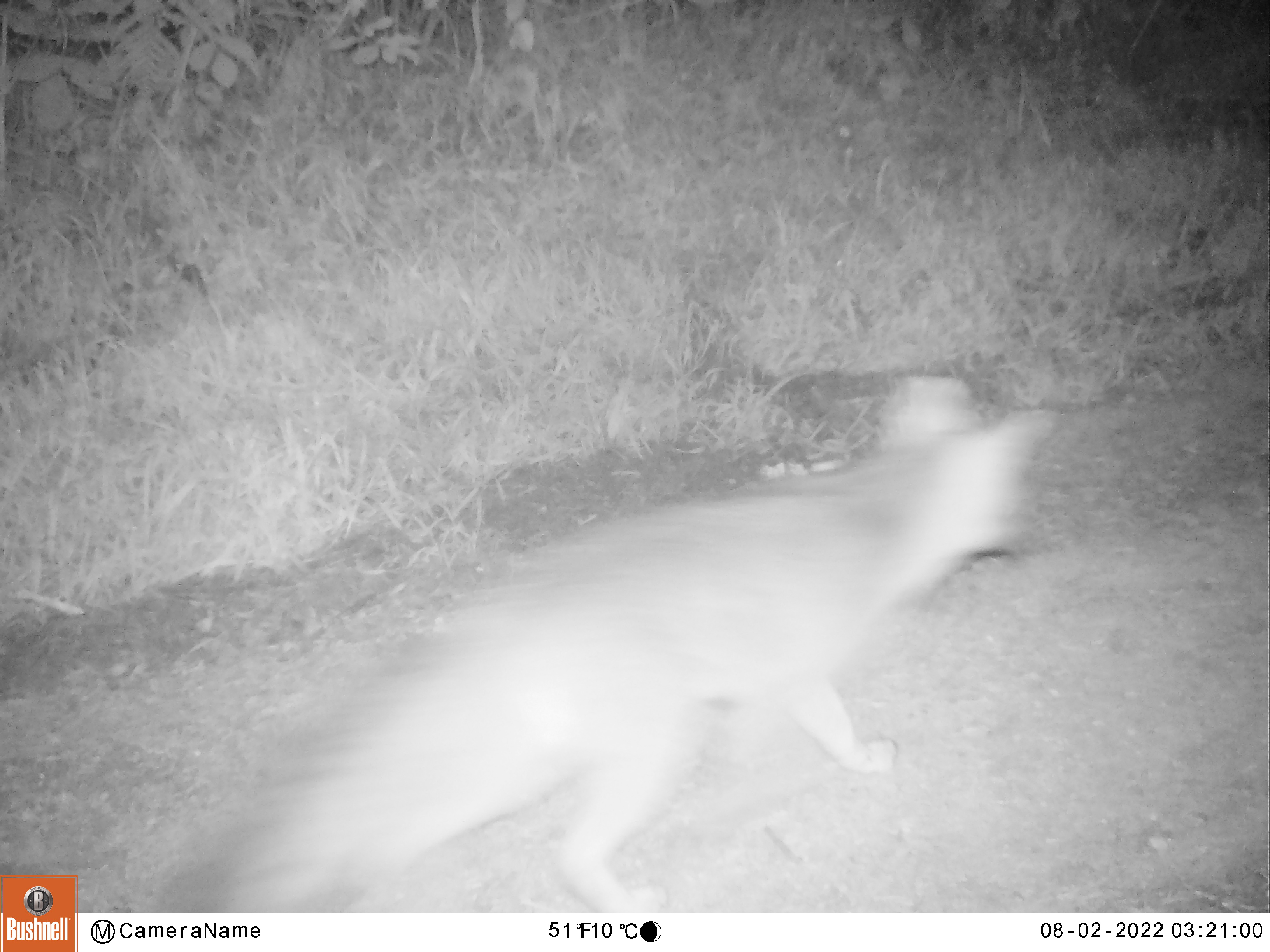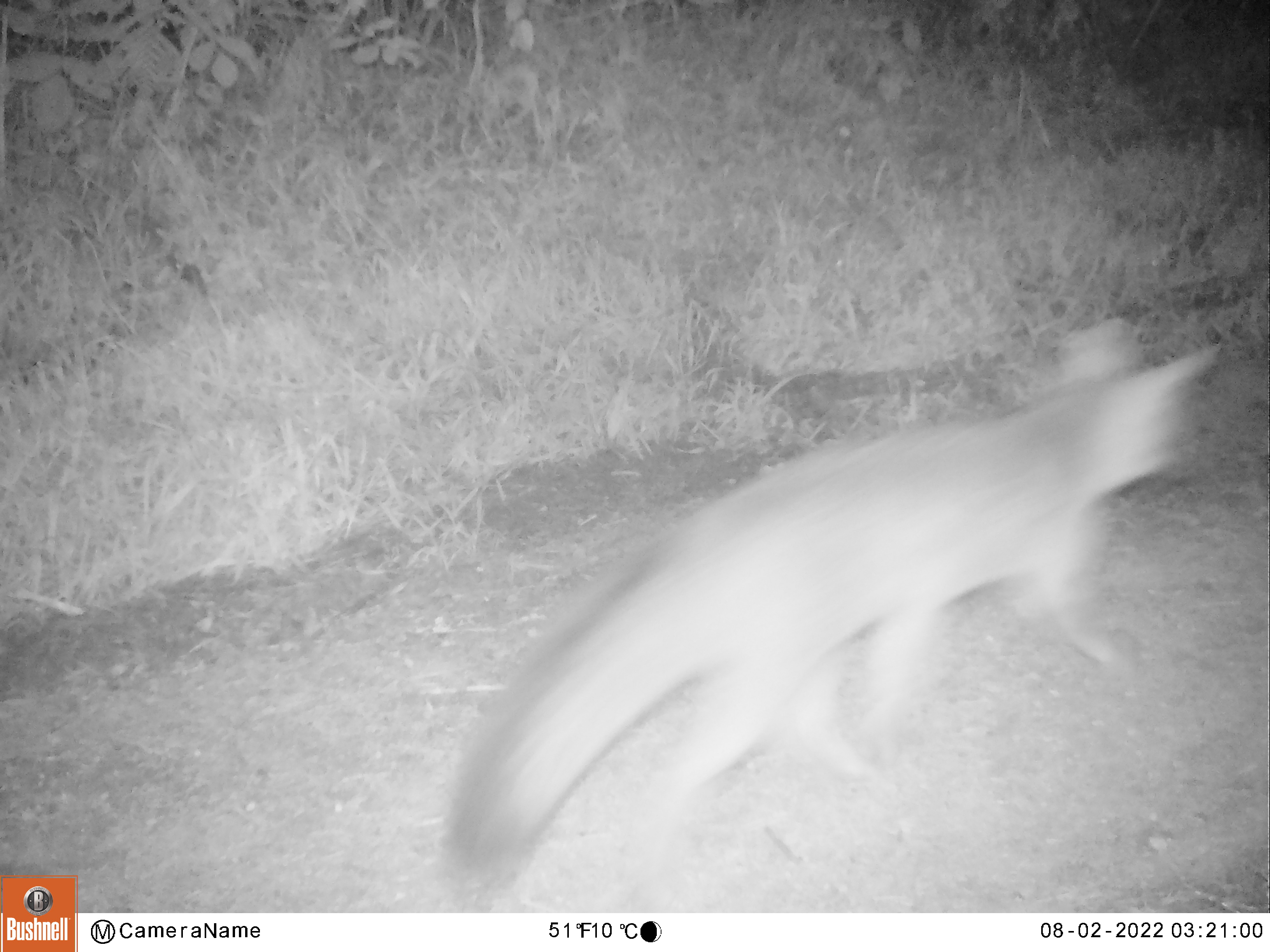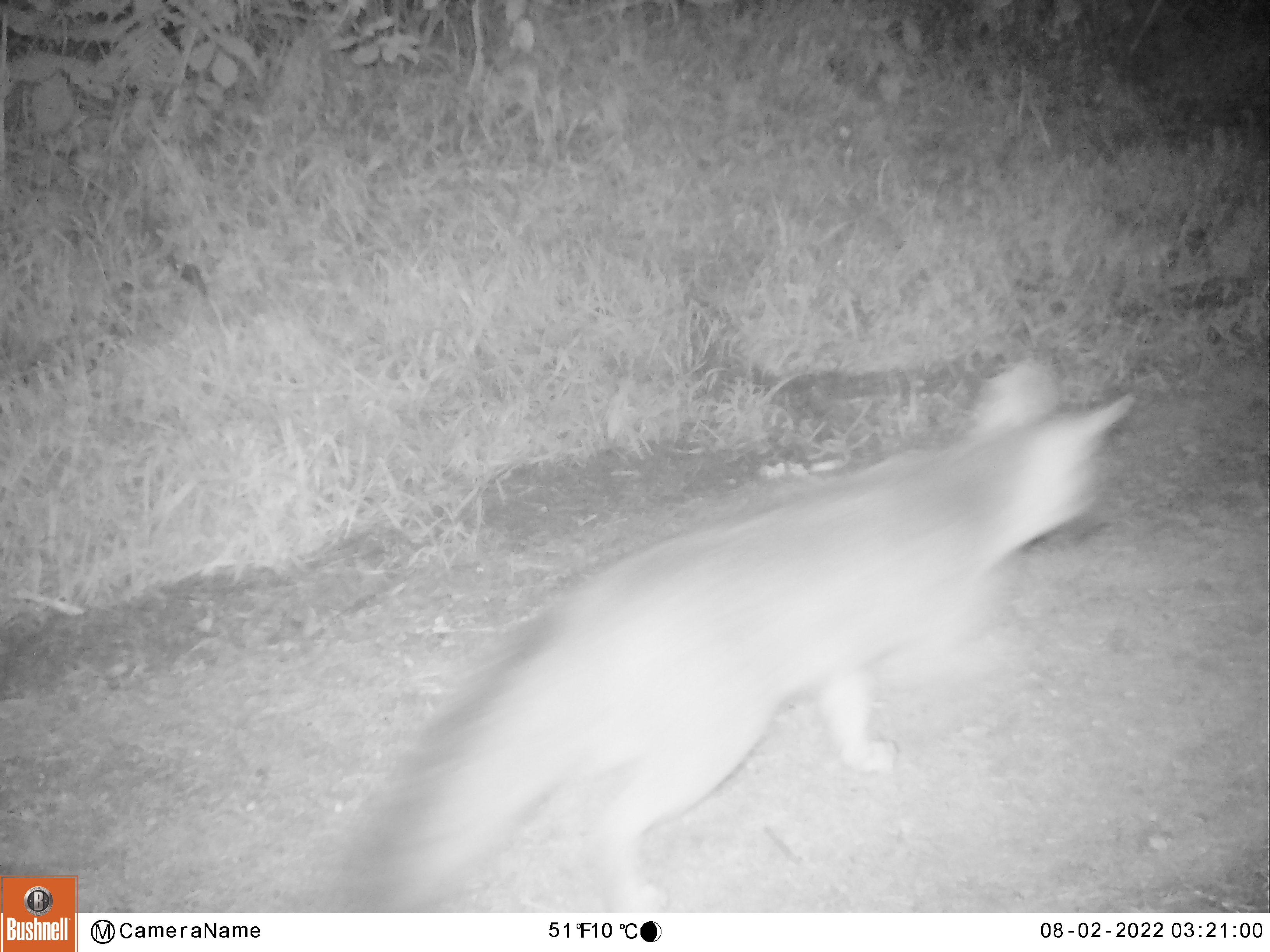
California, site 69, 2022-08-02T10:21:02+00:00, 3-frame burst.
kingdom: Animalia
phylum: Chordata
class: Mammalia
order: Carnivora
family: Canidae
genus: Urocyon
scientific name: Urocyon cinereoargenteus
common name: gray fox